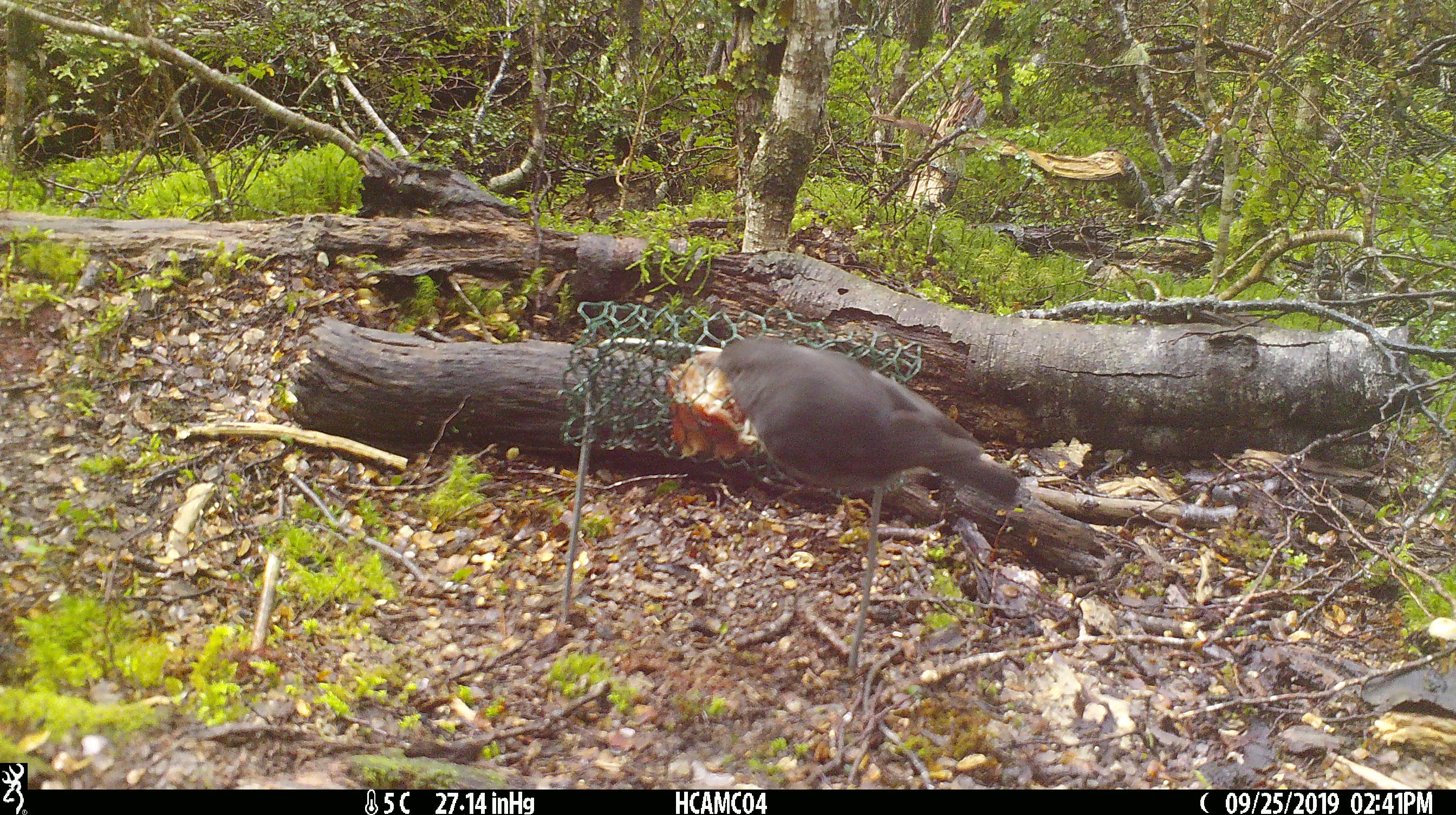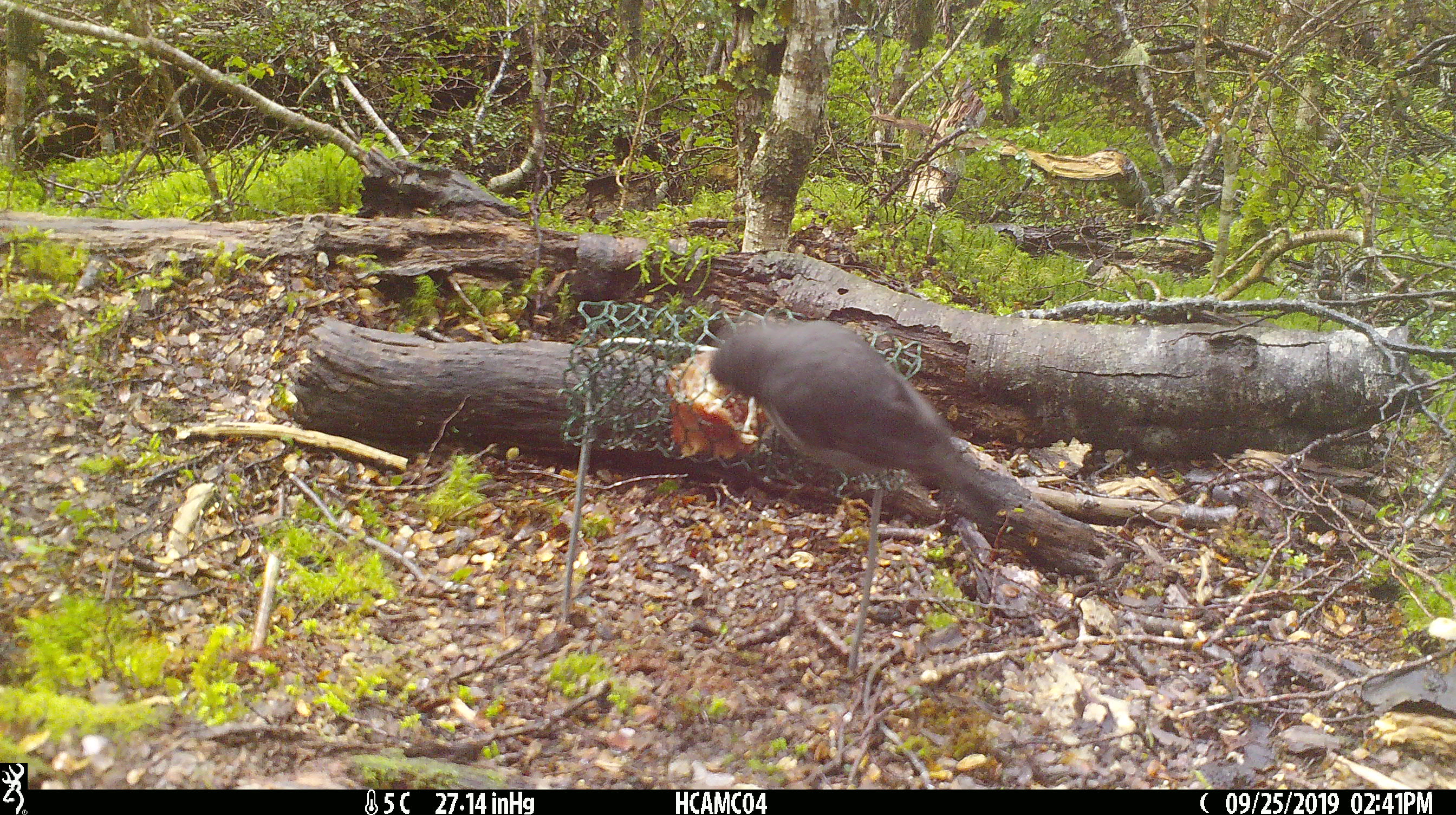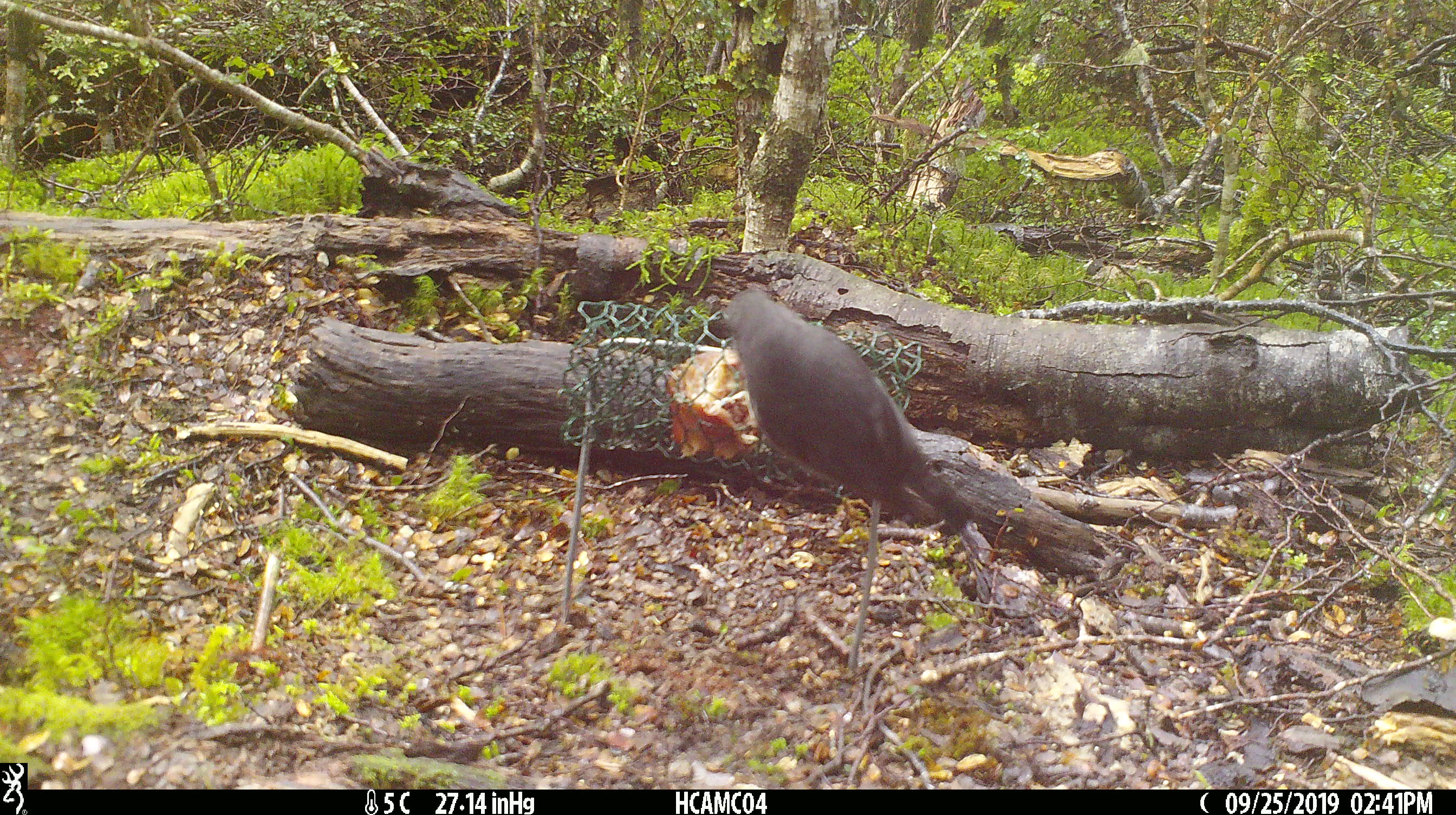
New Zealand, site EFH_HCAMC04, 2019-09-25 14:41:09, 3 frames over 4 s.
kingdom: Animalia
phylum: Chordata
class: Aves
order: Passeriformes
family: Petroicidae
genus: Petroica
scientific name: Petroica australis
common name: new zealand robin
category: robin